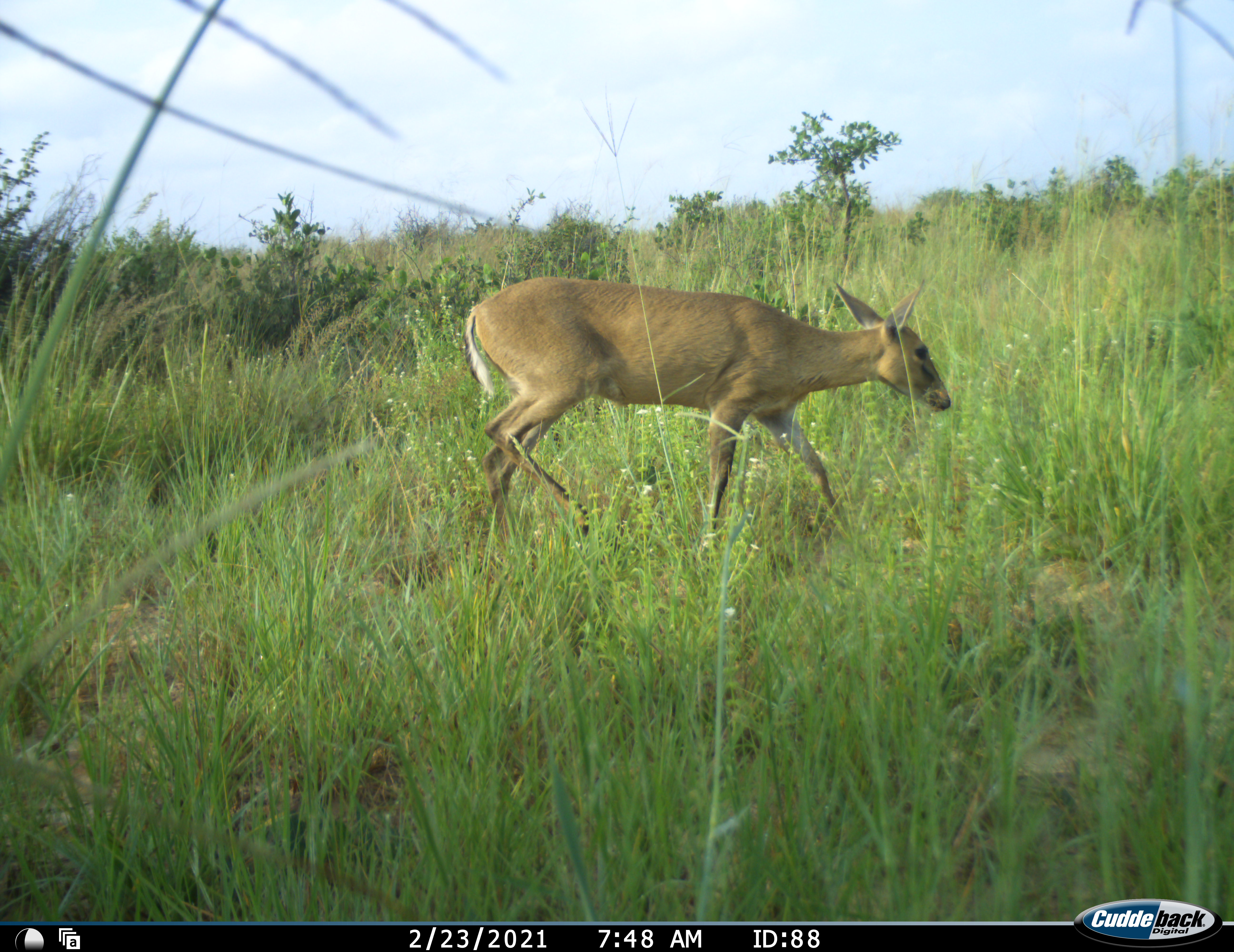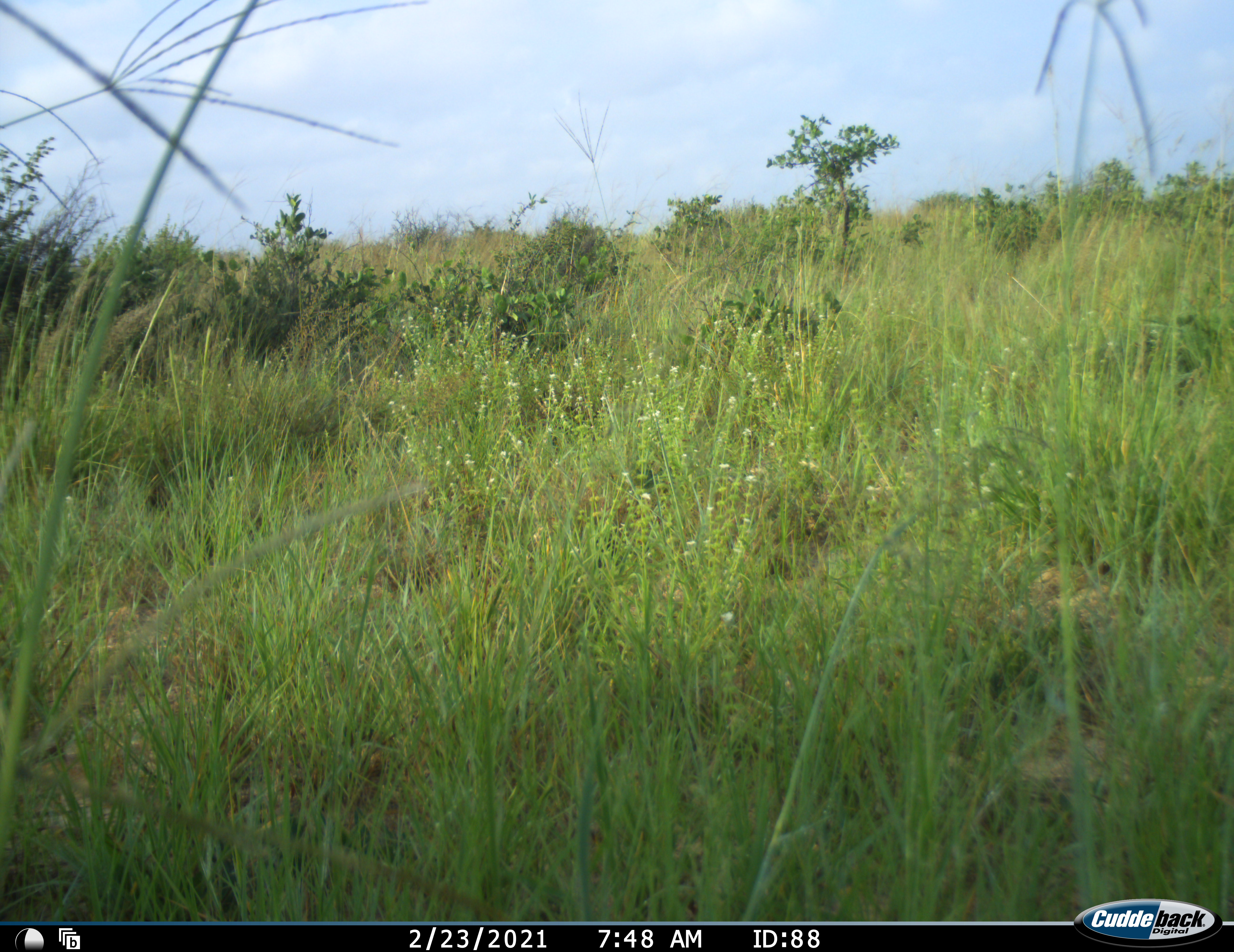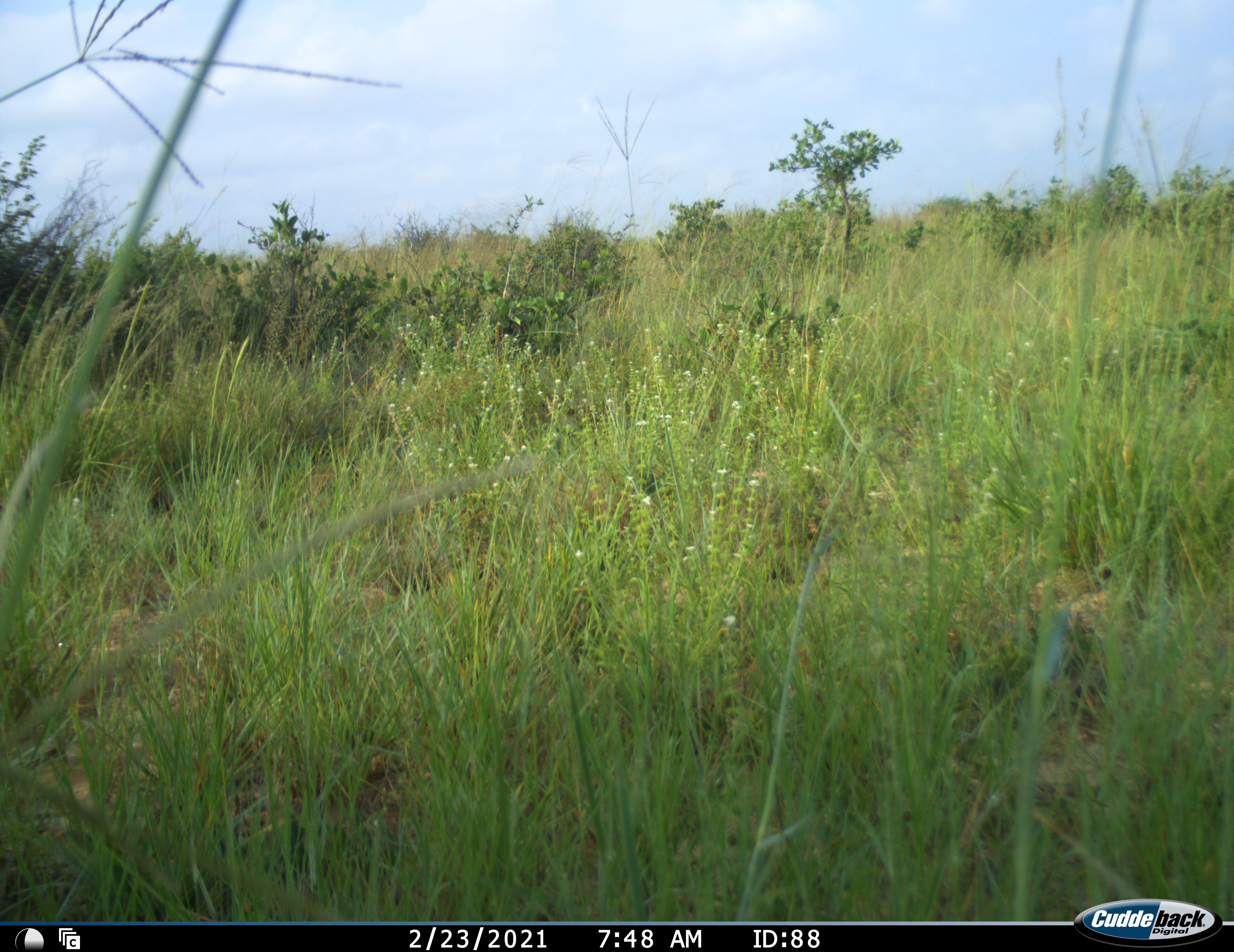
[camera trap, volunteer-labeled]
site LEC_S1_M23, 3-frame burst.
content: unidentified animal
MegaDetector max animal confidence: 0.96